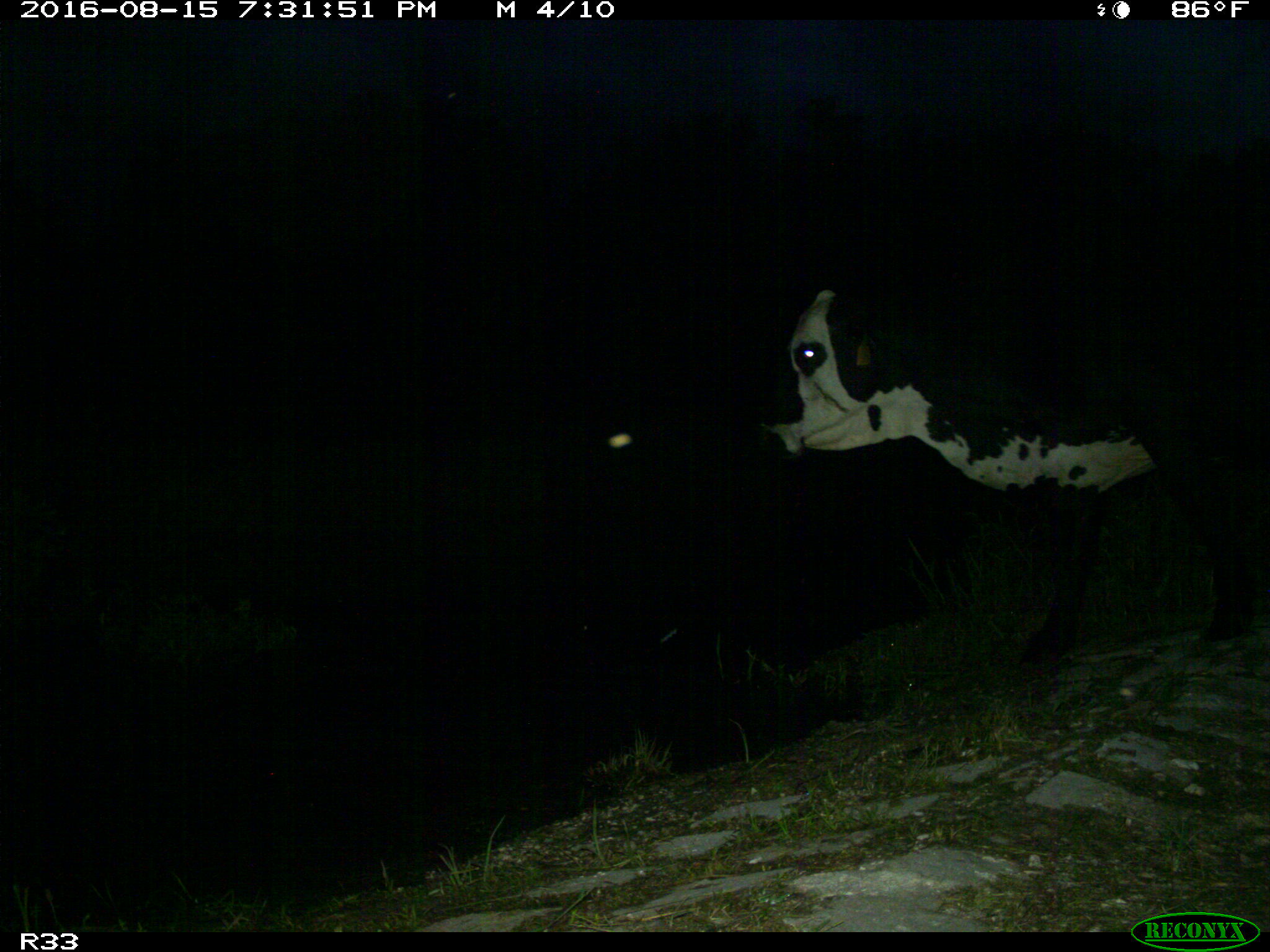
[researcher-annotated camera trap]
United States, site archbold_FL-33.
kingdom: Animalia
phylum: Chordata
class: Mammalia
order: Artiodactyla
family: Bovidae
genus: Bos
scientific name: Bos taurus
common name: domestic cow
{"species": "Bos taurus (domestic cow)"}